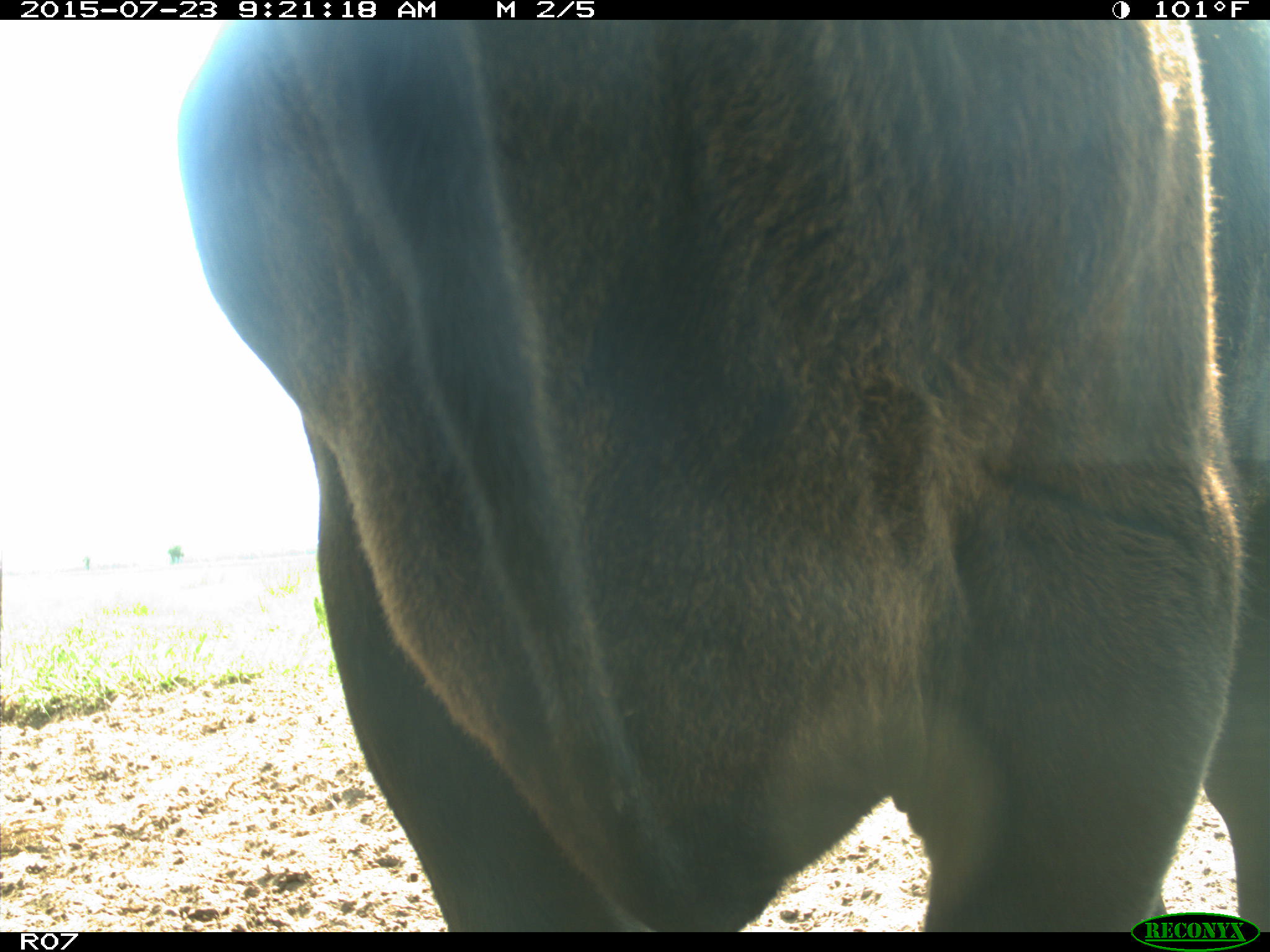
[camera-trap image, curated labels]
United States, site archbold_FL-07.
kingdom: Animalia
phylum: Chordata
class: Mammalia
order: Artiodactyla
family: Bovidae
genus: Bos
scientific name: Bos taurus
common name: domestic cow